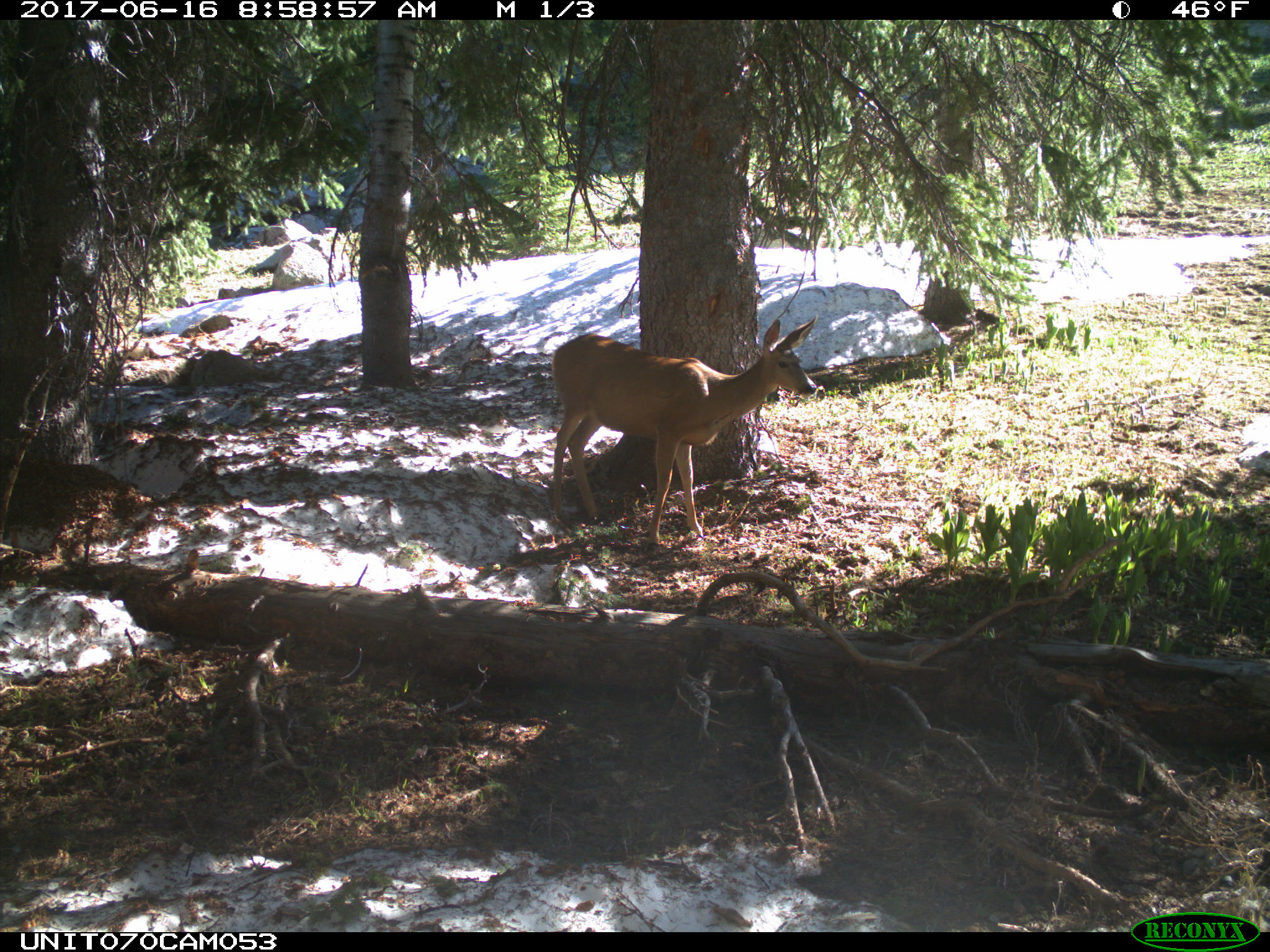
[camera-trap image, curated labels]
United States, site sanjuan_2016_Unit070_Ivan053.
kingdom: Animalia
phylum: Chordata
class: Mammalia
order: Artiodactyla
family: Cervidae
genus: Odocoileus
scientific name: Odocoileus hemionus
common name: mule deer